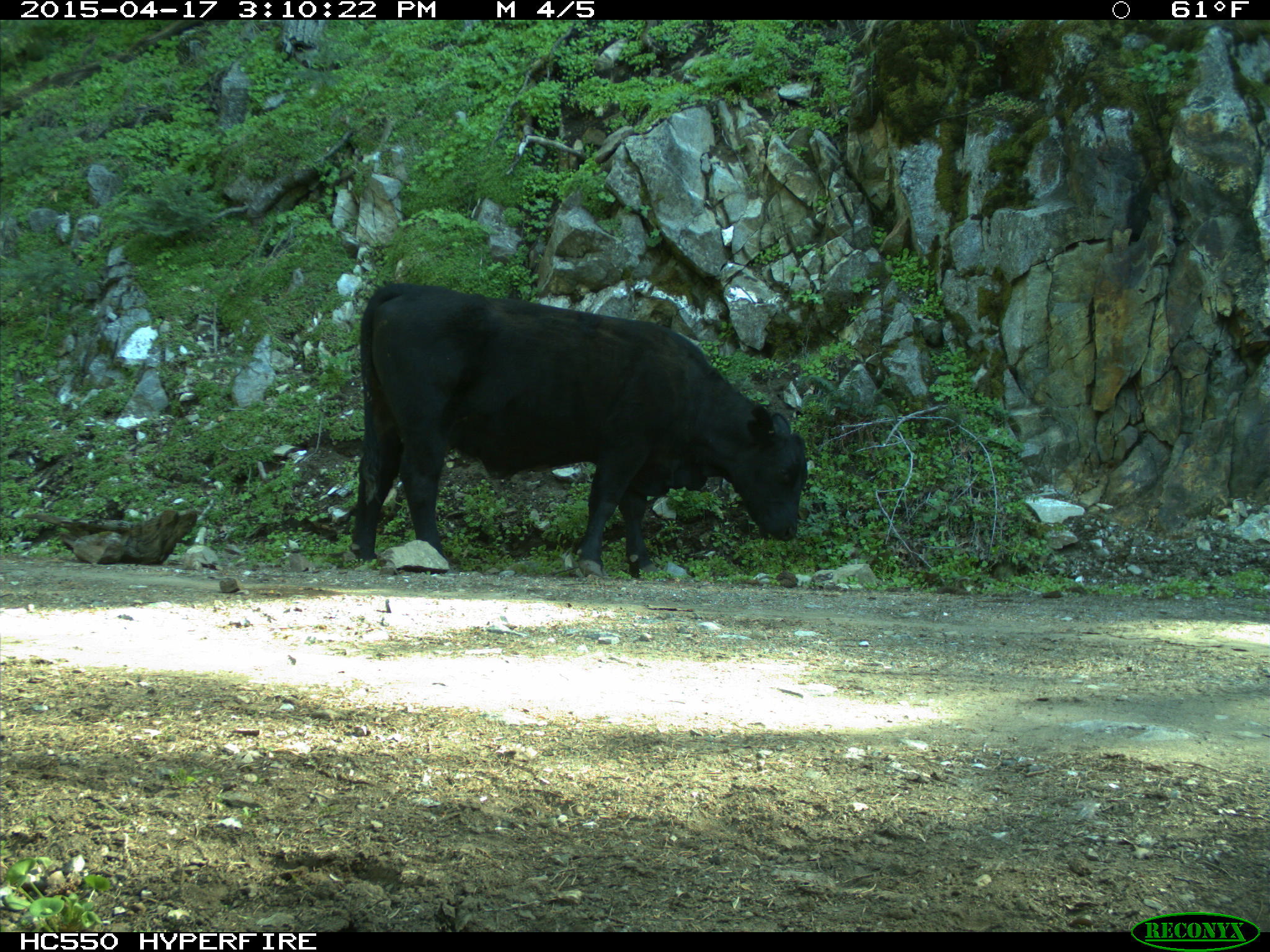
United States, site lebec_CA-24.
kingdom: Animalia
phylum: Chordata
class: Mammalia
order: Artiodactyla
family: Bovidae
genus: Bos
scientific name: Bos taurus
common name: domestic cow